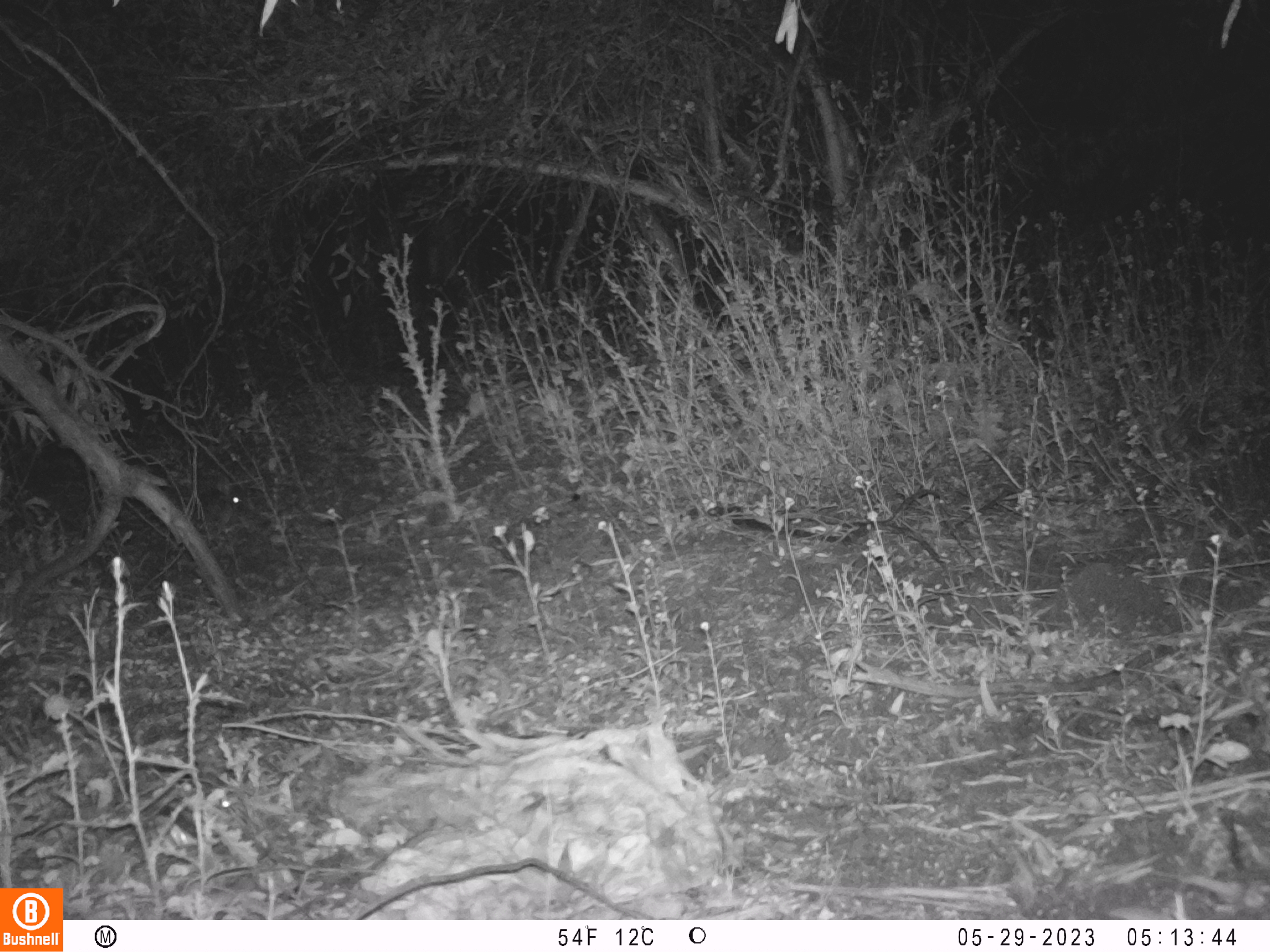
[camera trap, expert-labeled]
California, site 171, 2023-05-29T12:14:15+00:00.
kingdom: Animalia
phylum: Chordata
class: Mammalia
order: Lagomorpha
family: Leporidae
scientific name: Leporidae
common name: rabbit